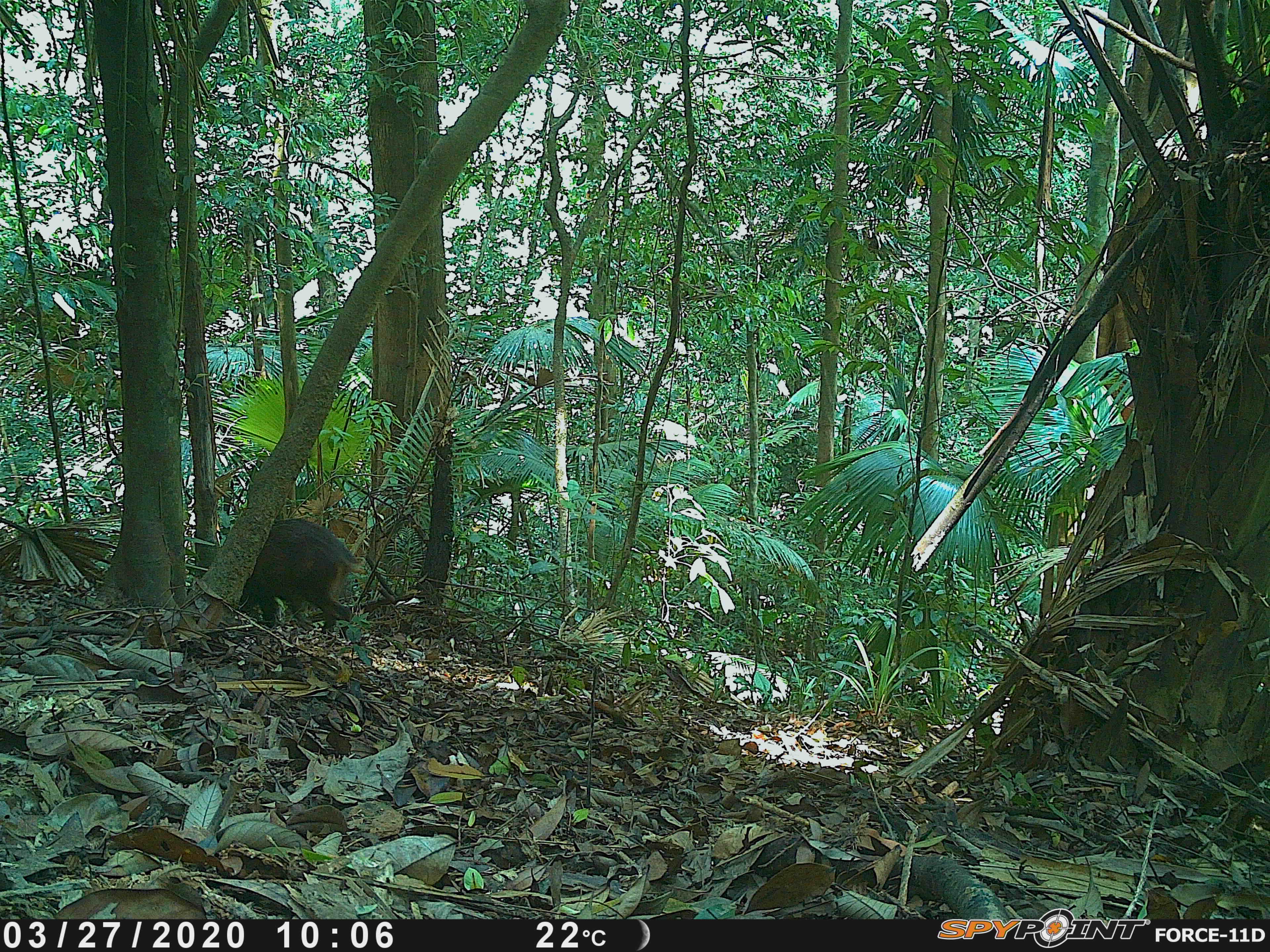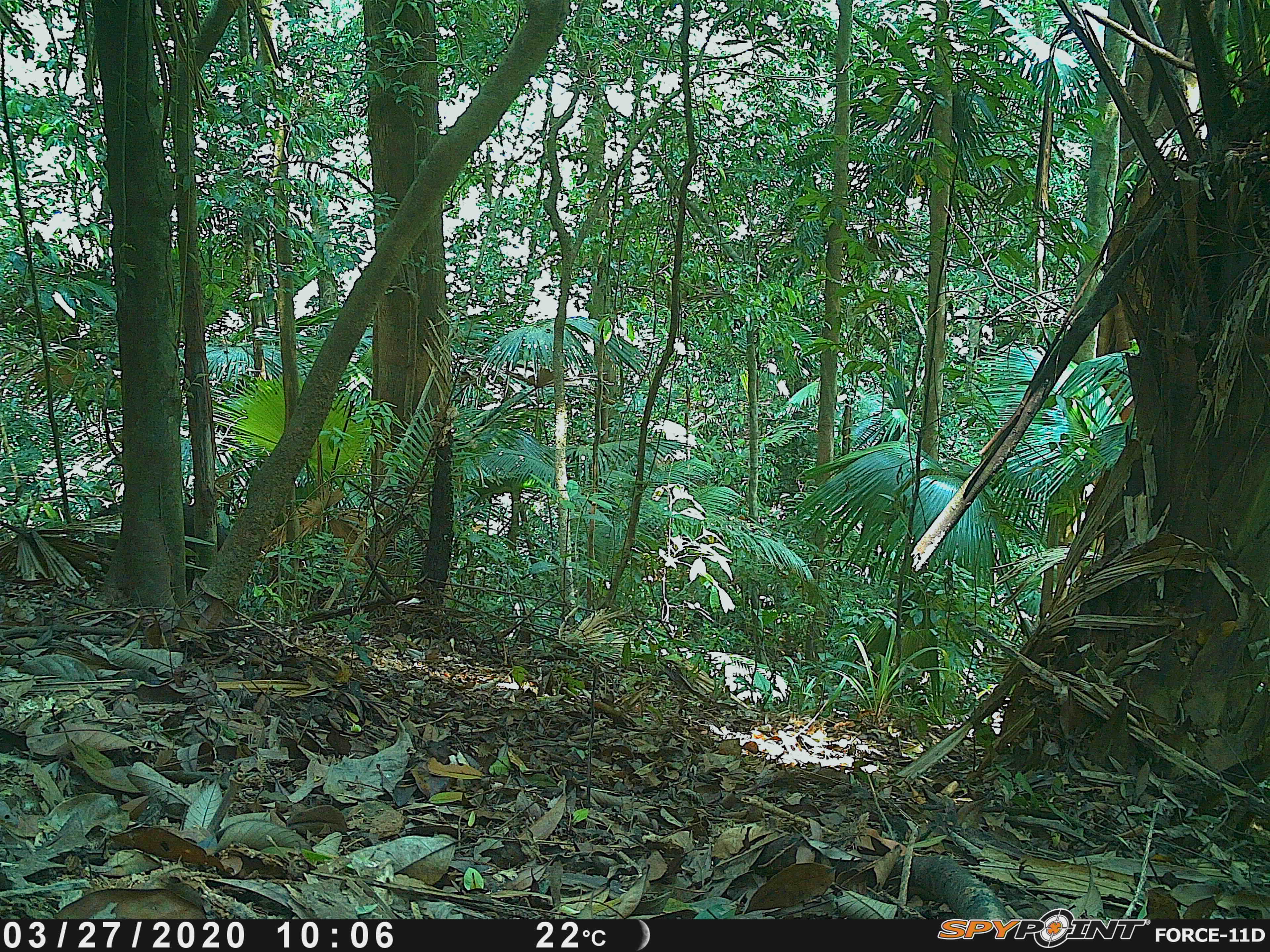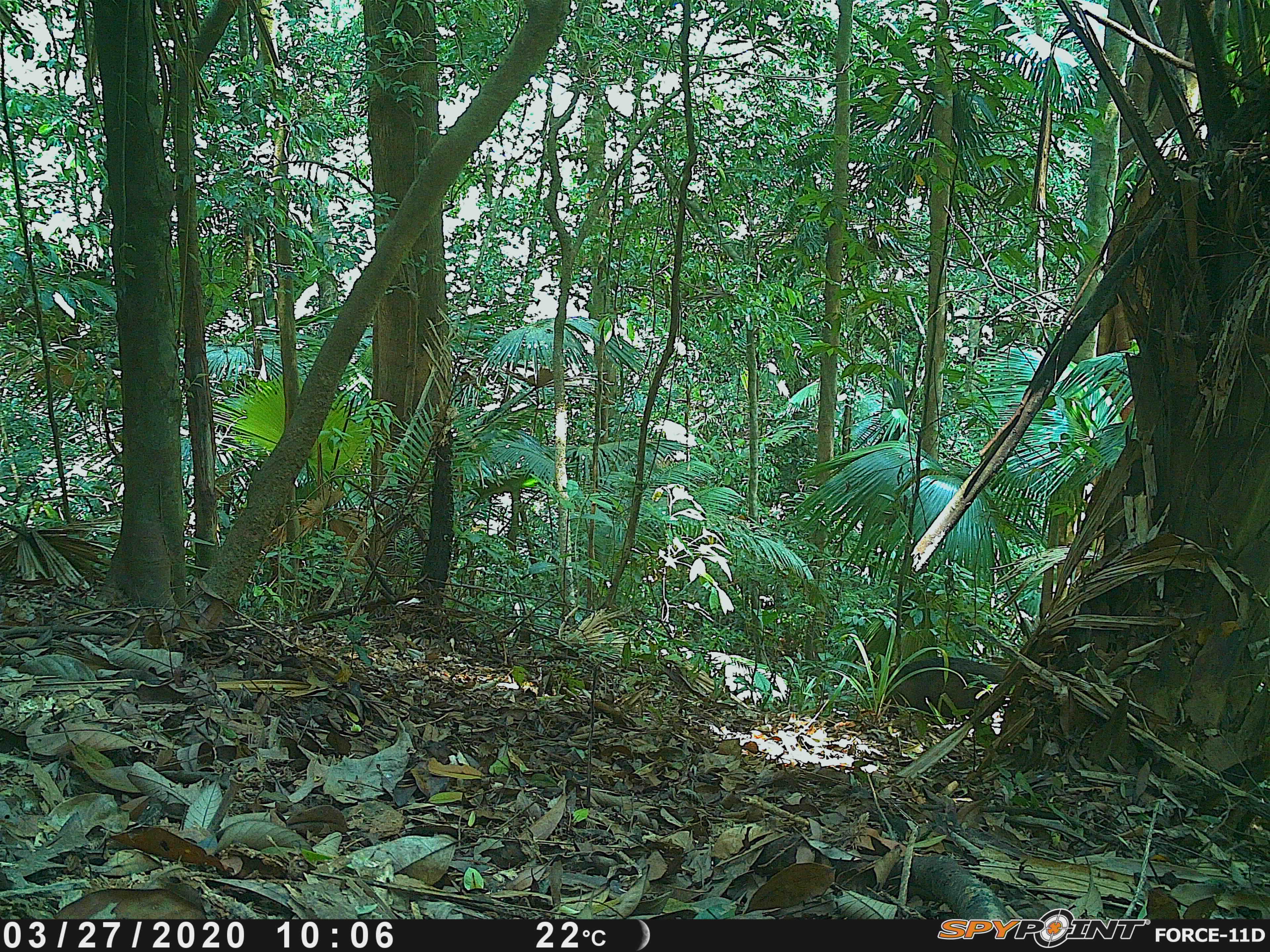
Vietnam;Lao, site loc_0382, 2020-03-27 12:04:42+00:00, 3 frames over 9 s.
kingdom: Animalia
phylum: Chordata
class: Mammalia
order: Artiodactyla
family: Suidae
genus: Sus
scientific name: Sus scrofa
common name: eurasian wild pig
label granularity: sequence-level